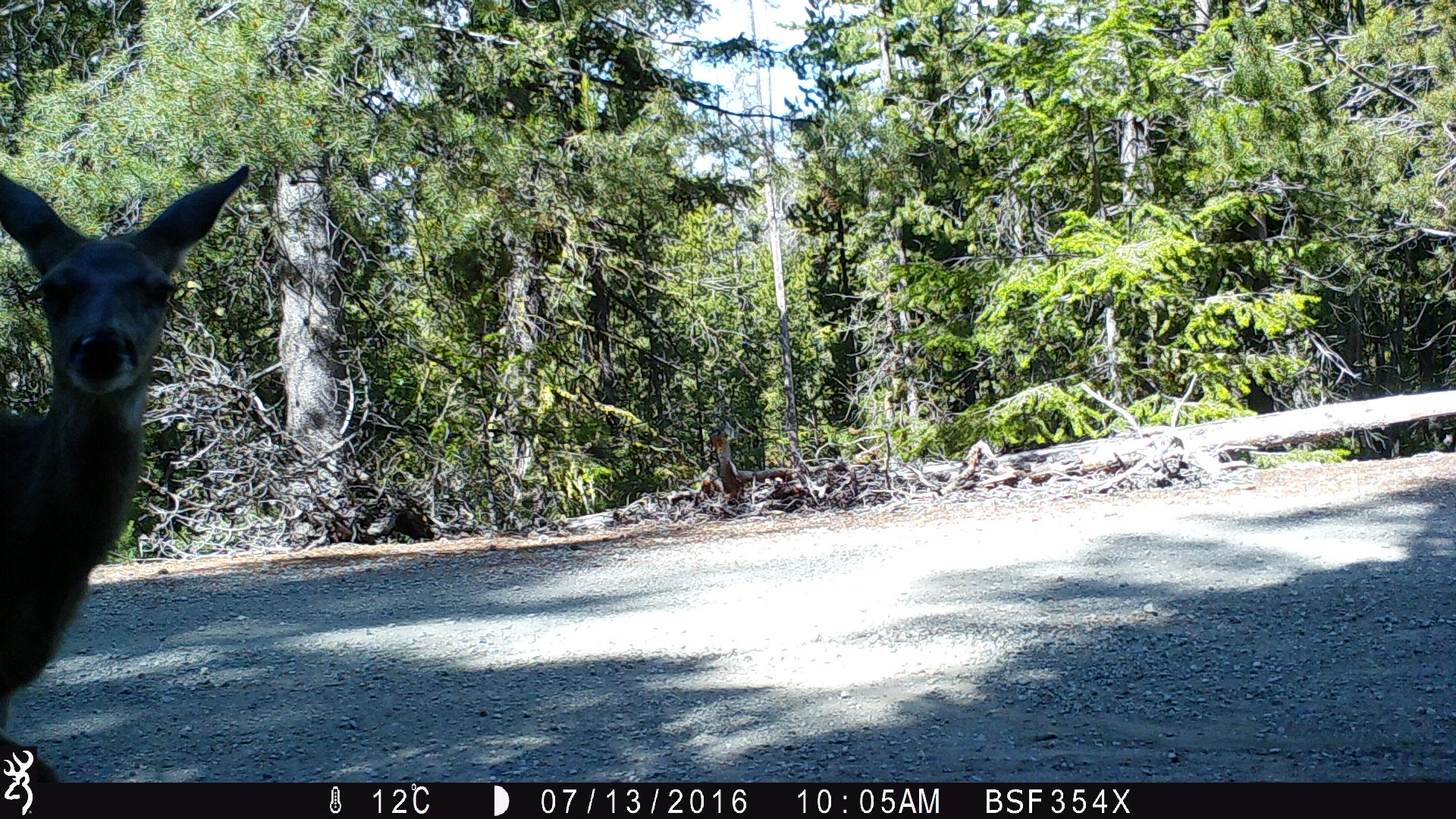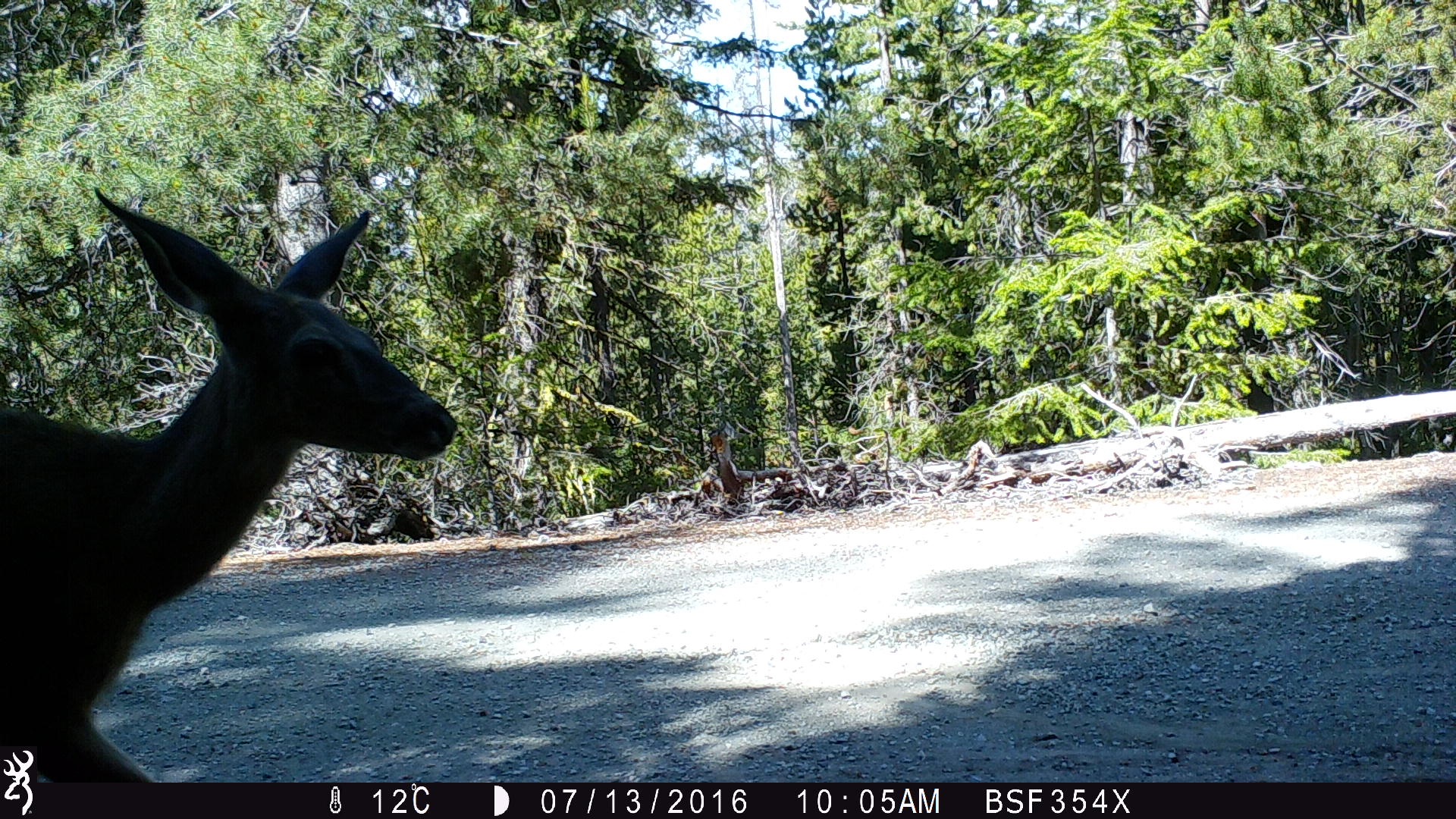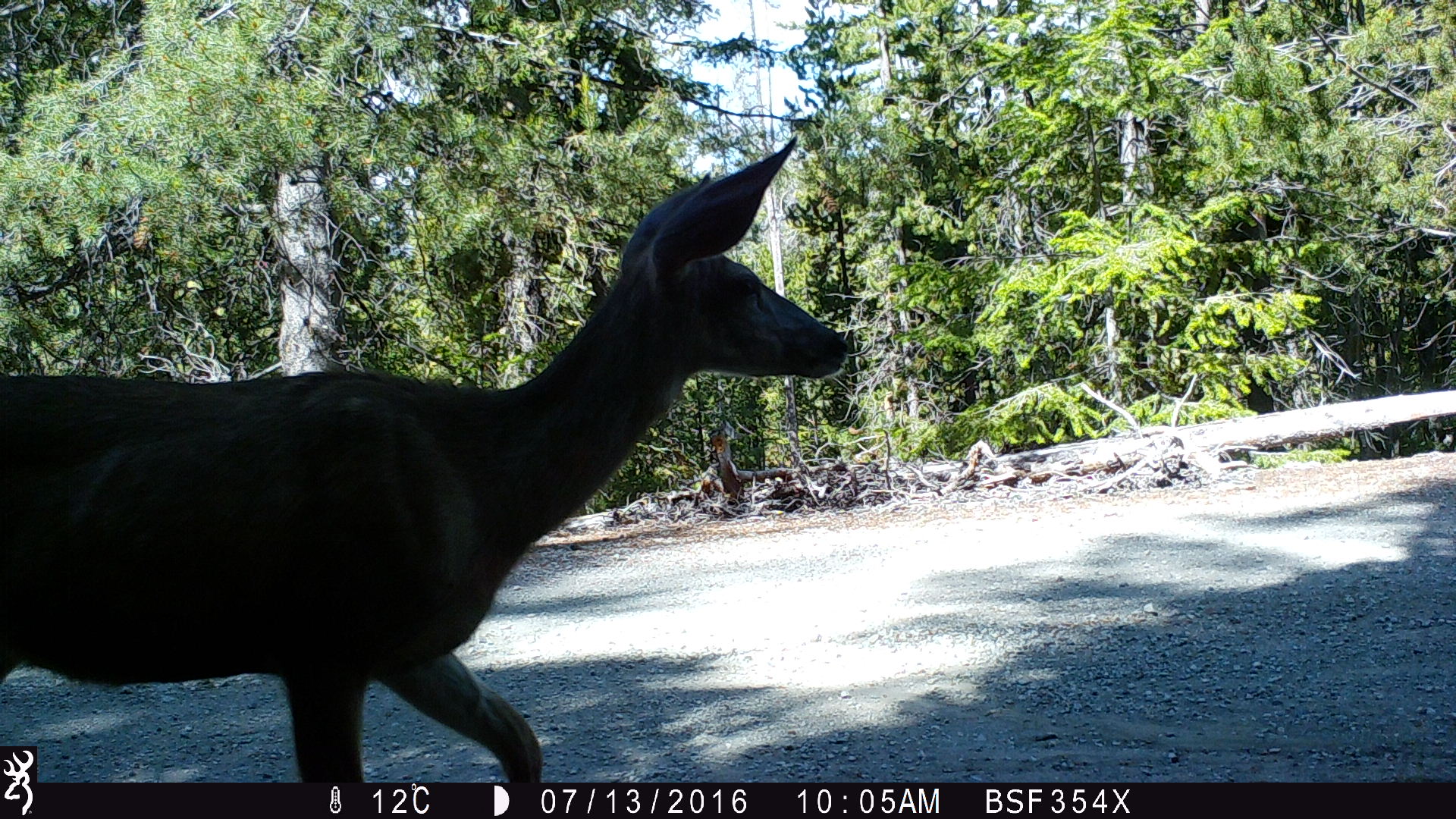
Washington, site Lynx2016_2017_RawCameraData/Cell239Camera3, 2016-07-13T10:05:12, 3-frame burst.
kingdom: Animalia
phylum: Chordata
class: Mammalia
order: Artiodactyla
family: Cervidae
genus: Odocoileus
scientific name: Odocoileus hemionus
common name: mule deer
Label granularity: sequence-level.